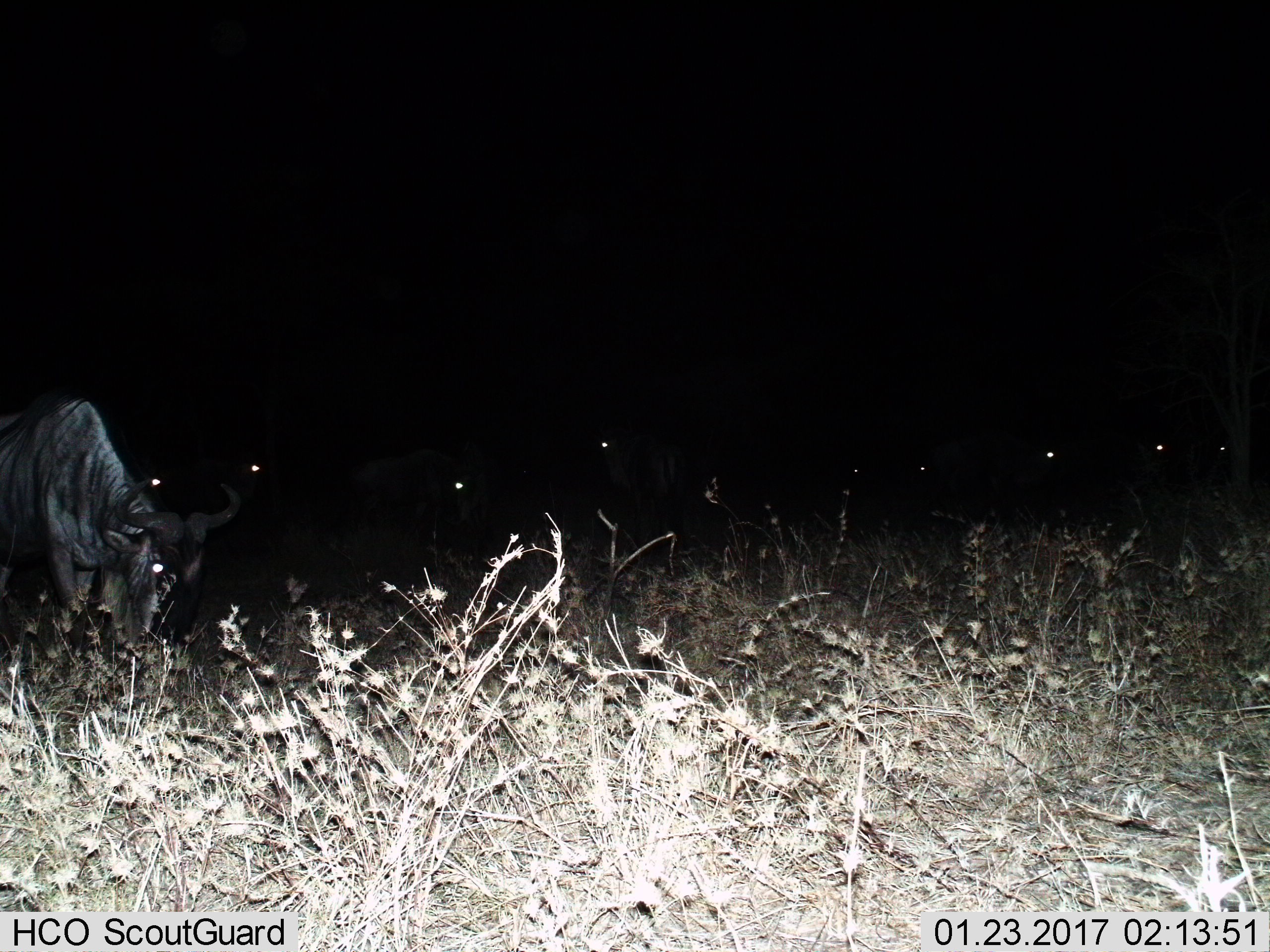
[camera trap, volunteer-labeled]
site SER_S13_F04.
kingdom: Animalia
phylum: Chordata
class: Mammalia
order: Artiodactyla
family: Bovidae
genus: Connochaetes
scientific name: Connochaetes taurinus taurinus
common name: blue wildebeest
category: wildebeestblue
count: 7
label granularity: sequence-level